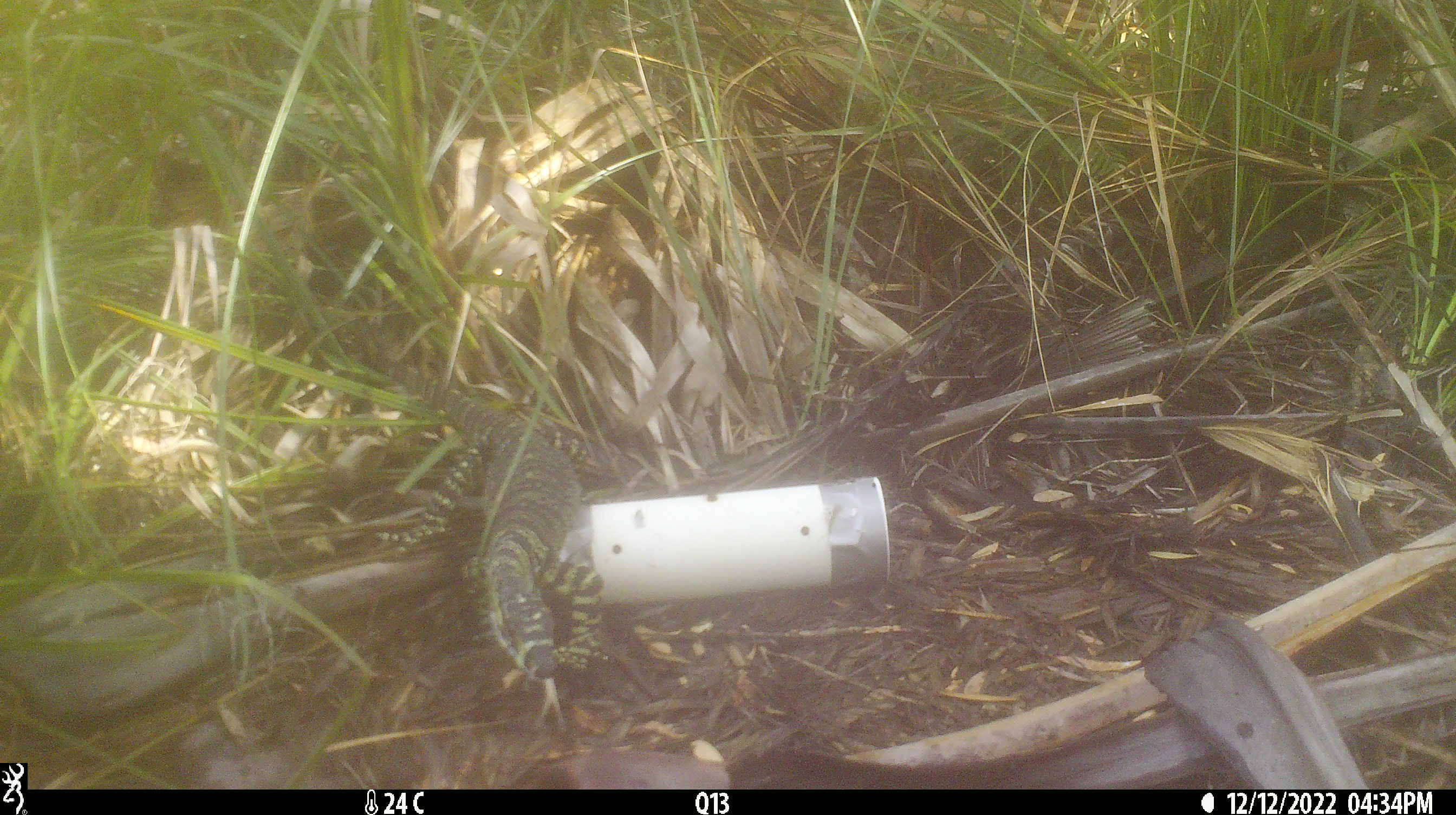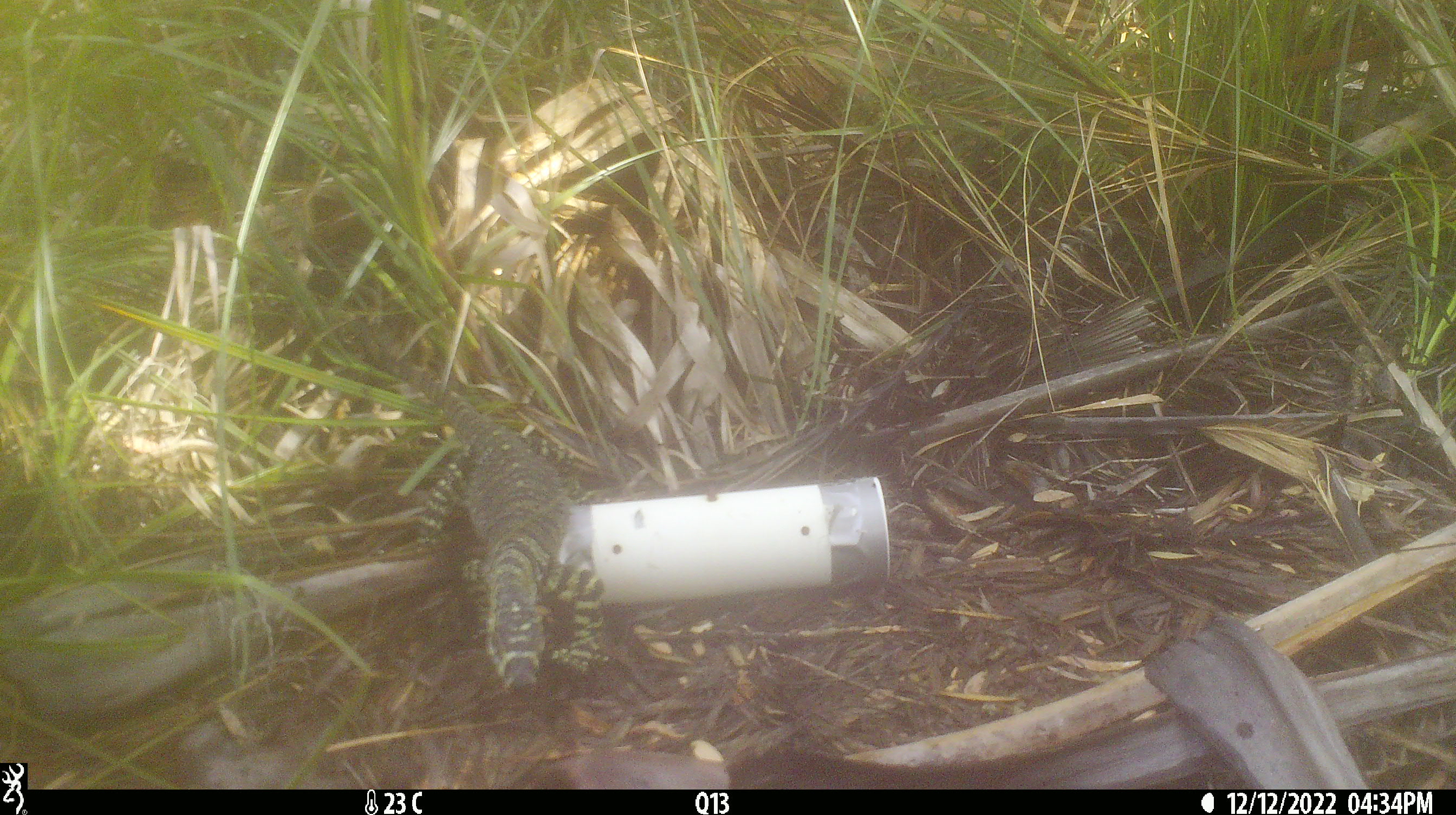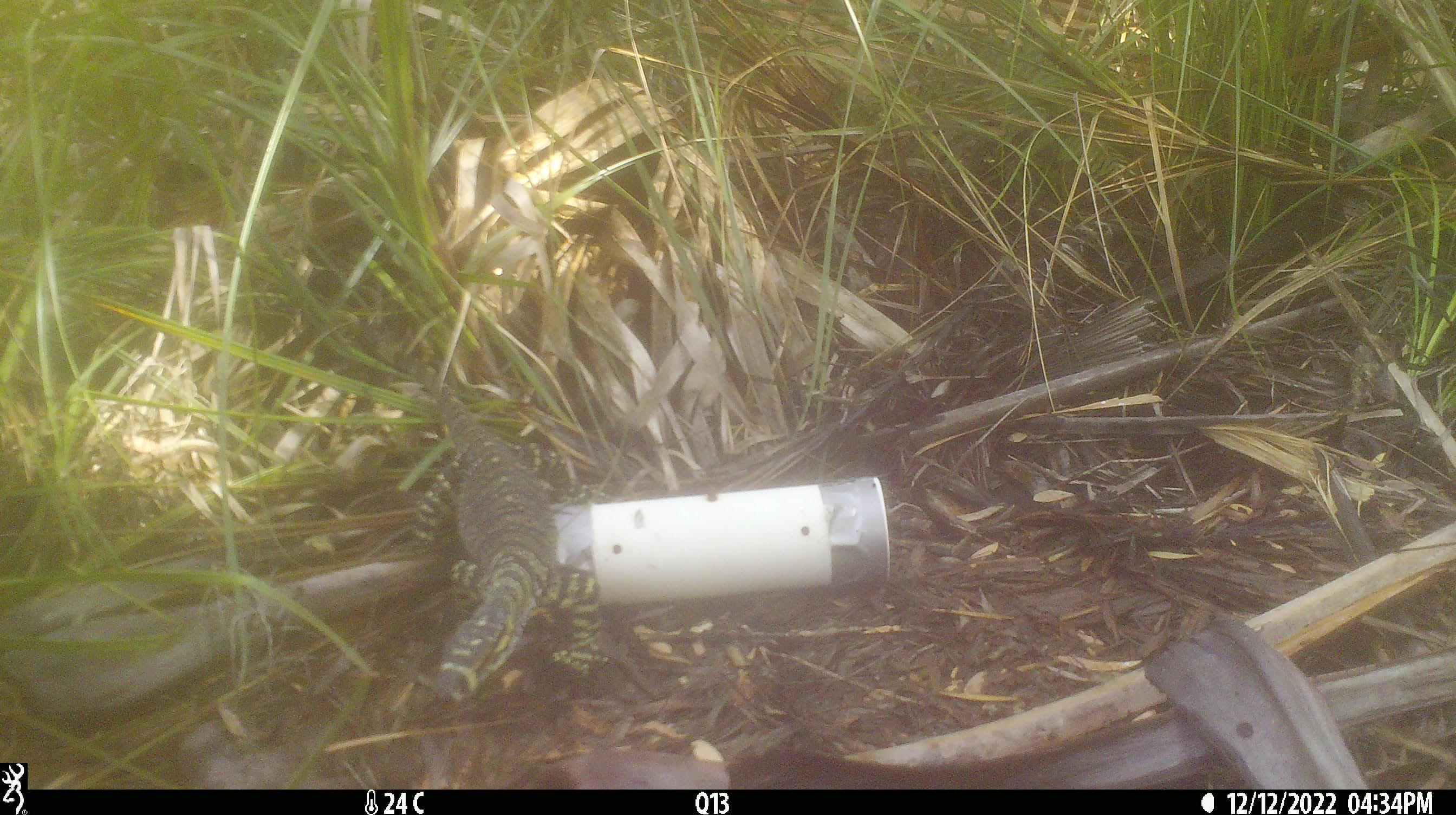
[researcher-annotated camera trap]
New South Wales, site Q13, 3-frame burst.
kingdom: Animalia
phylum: Chordata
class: Reptilia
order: Squamata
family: Varanidae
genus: Varanus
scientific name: Varanus varius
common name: lace monitor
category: goanna